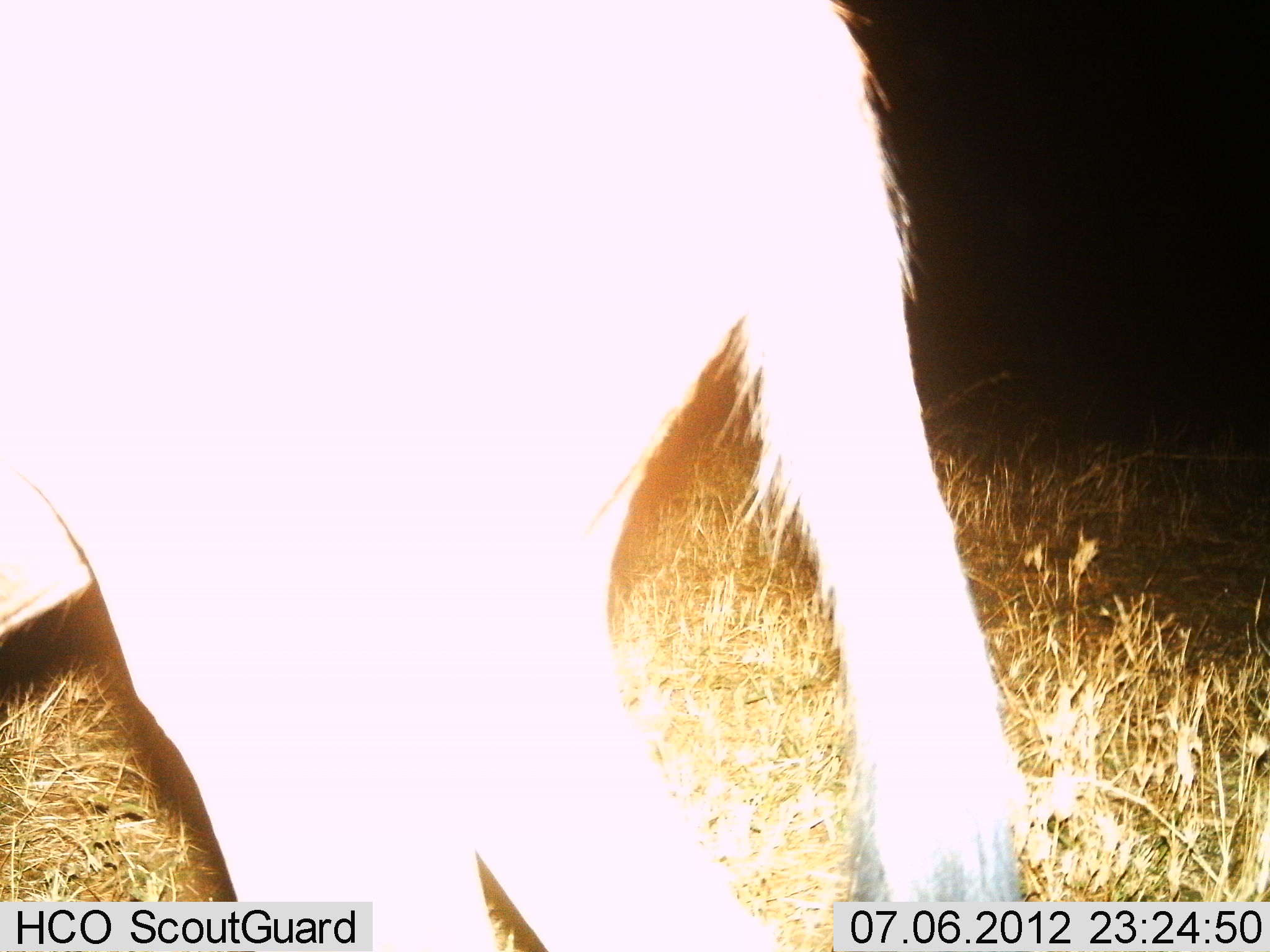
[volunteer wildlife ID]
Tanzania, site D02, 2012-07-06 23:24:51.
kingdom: Animalia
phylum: Chordata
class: Mammalia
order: Artiodactyla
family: Bovidae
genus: Connochaetes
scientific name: Connochaetes taurinus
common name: blue wildebeest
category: wildebeest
Wildebeest (blue wildebeest) (Connochaetes taurinus), count 1. Behavior (volunteer vote fractions): standing 90%, resting 0%, moving 10%, interacting 0%. Young present (vote fraction): 0%. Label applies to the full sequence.